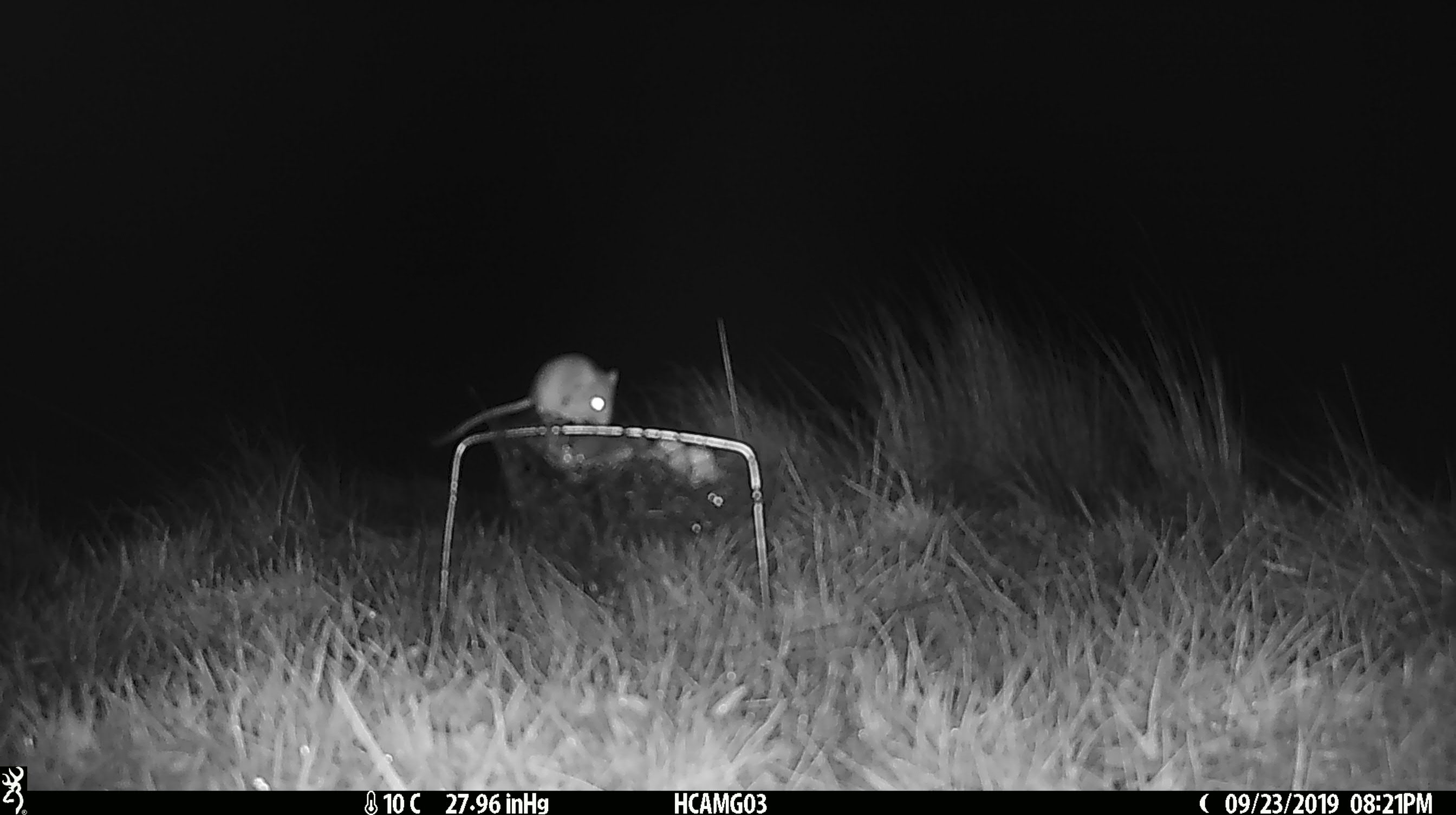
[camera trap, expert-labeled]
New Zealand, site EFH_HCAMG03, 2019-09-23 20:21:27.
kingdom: Animalia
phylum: Chordata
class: Mammalia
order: Rodentia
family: Muridae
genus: Mus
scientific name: Mus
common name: mouse